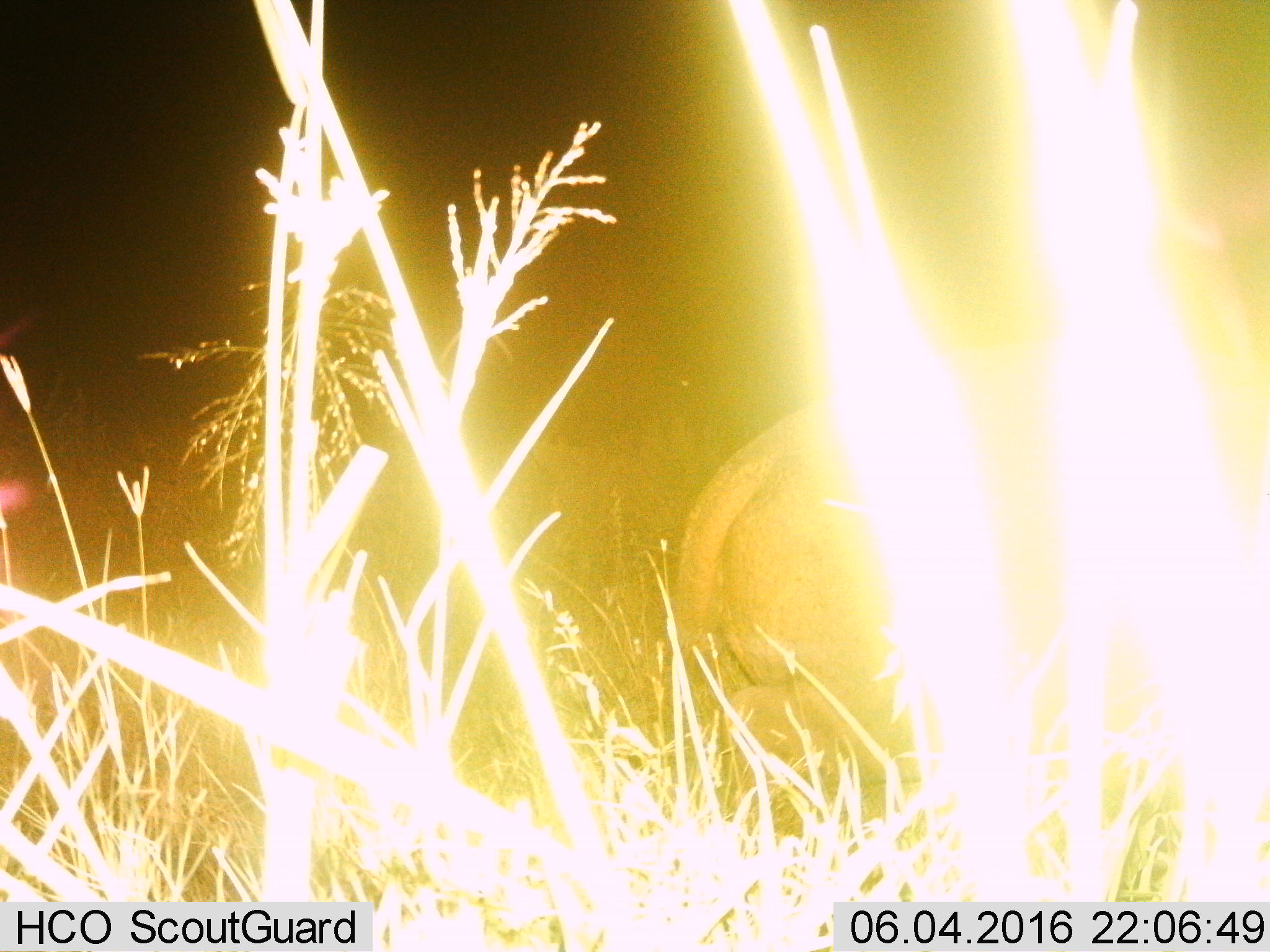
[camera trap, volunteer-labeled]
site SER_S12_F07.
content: unidentified animal